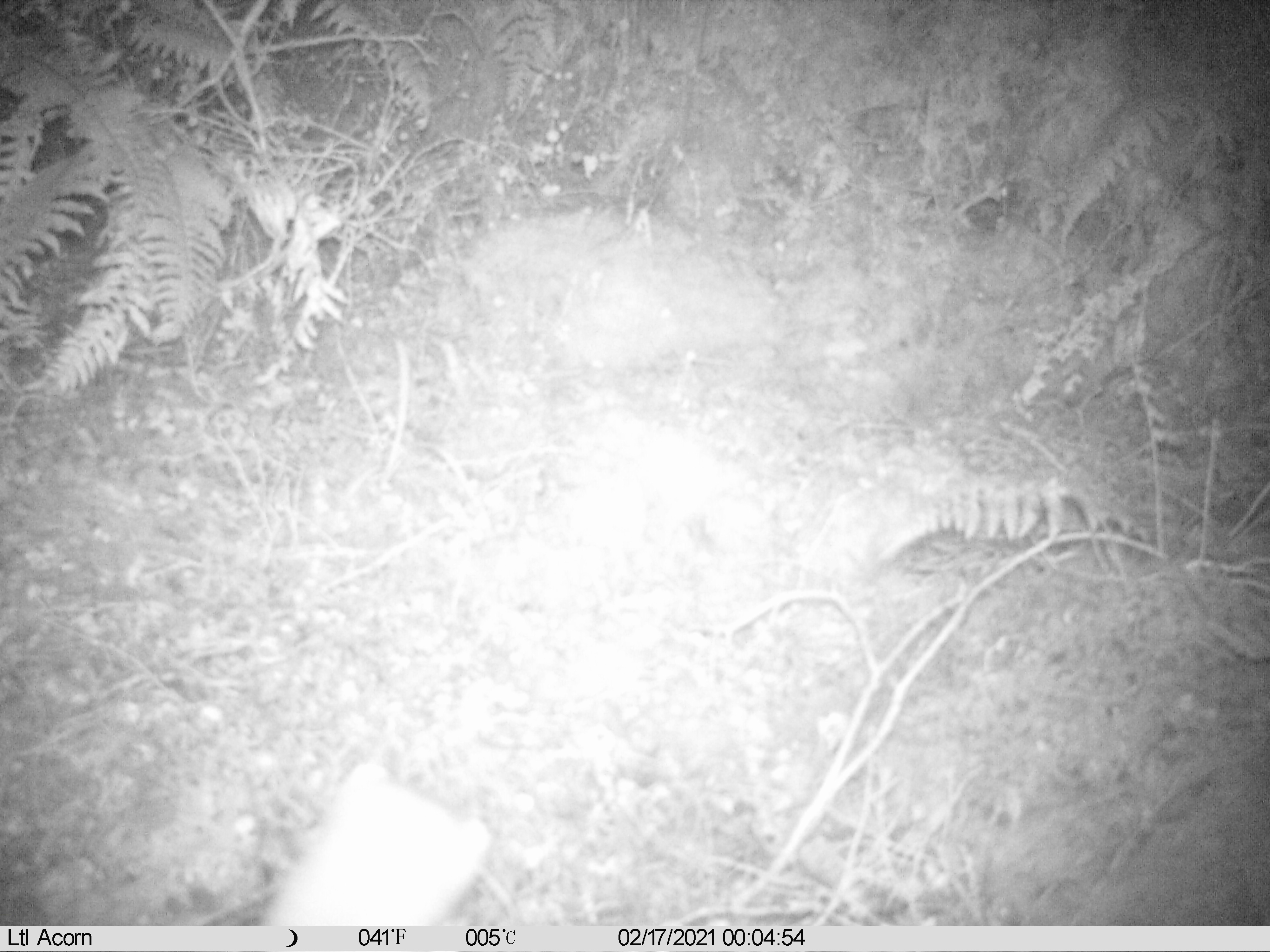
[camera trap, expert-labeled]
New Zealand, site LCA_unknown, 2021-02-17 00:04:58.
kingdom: Animalia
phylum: Chordata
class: Mammalia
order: Carnivora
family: Mustelidae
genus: Mustela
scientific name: Mustela erminea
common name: stoat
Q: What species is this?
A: Stoat (Mustela erminea).